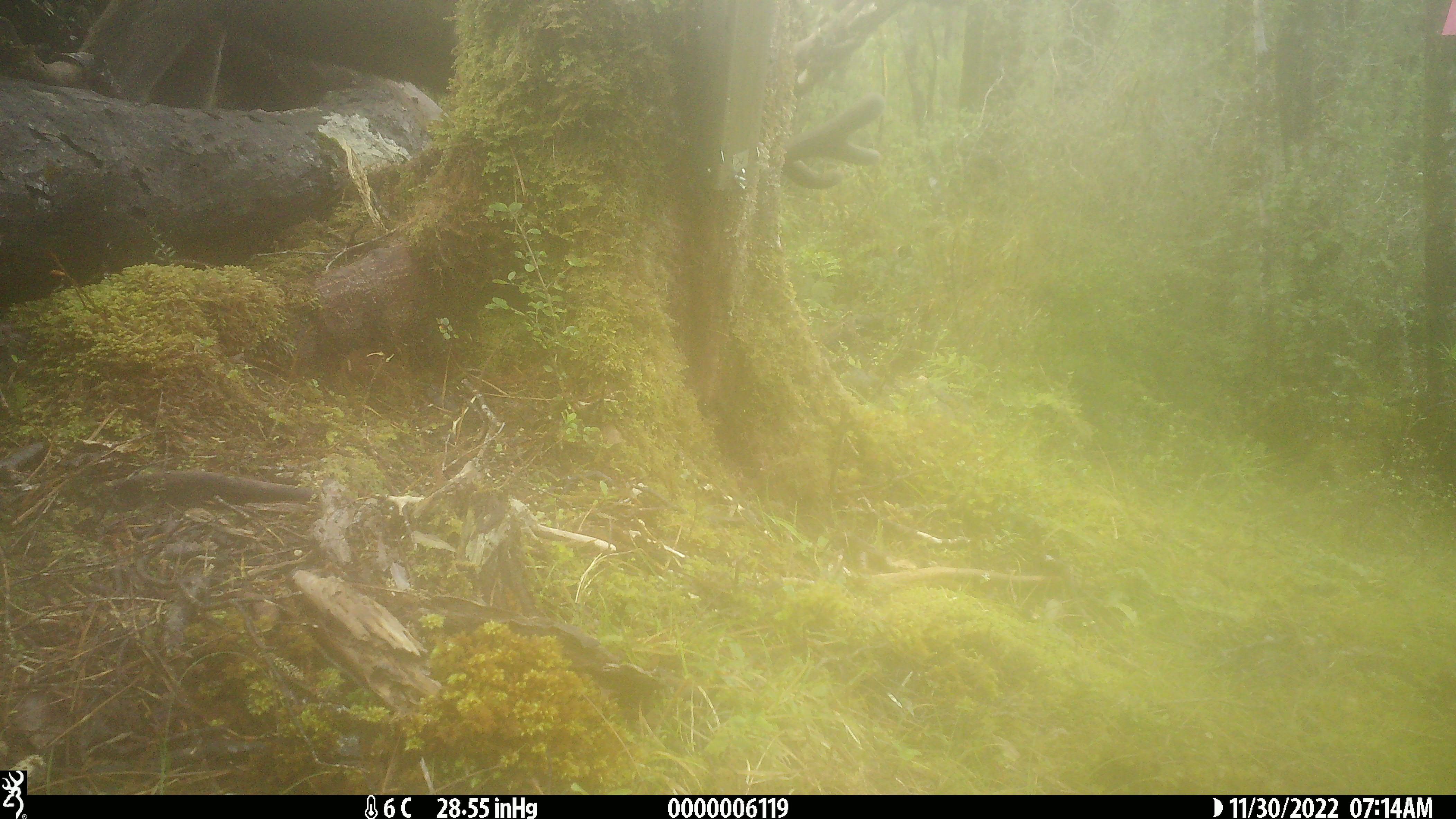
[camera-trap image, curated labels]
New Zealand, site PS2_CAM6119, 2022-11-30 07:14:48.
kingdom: Animalia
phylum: Chordata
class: Mammalia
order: Artiodactyla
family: Cervidae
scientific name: Cervidae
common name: deer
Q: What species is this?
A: Deer (Cervidae).